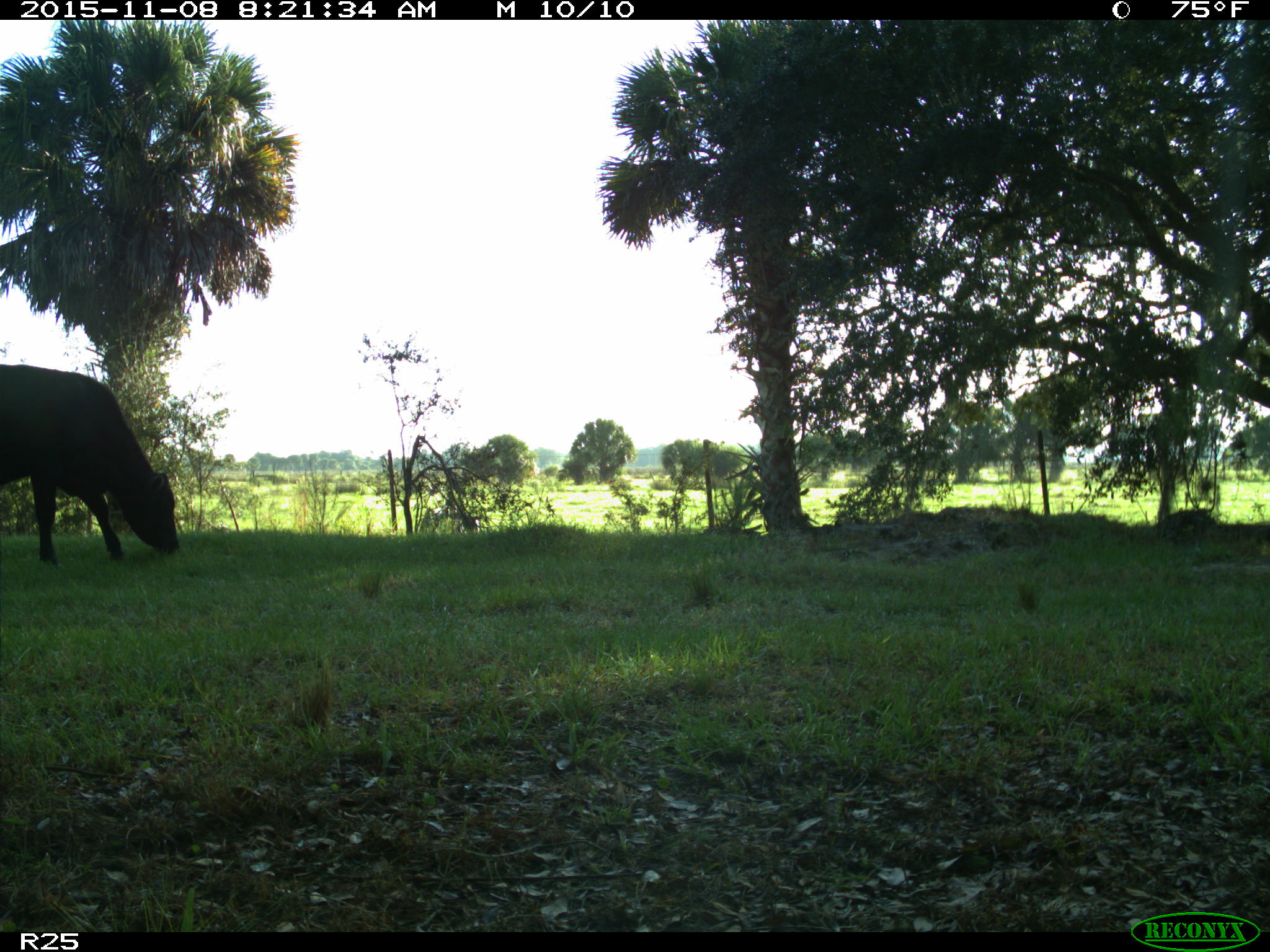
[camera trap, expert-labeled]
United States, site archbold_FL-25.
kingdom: Animalia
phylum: Chordata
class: Mammalia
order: Artiodactyla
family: Bovidae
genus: Bos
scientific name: Bos taurus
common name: domestic cow